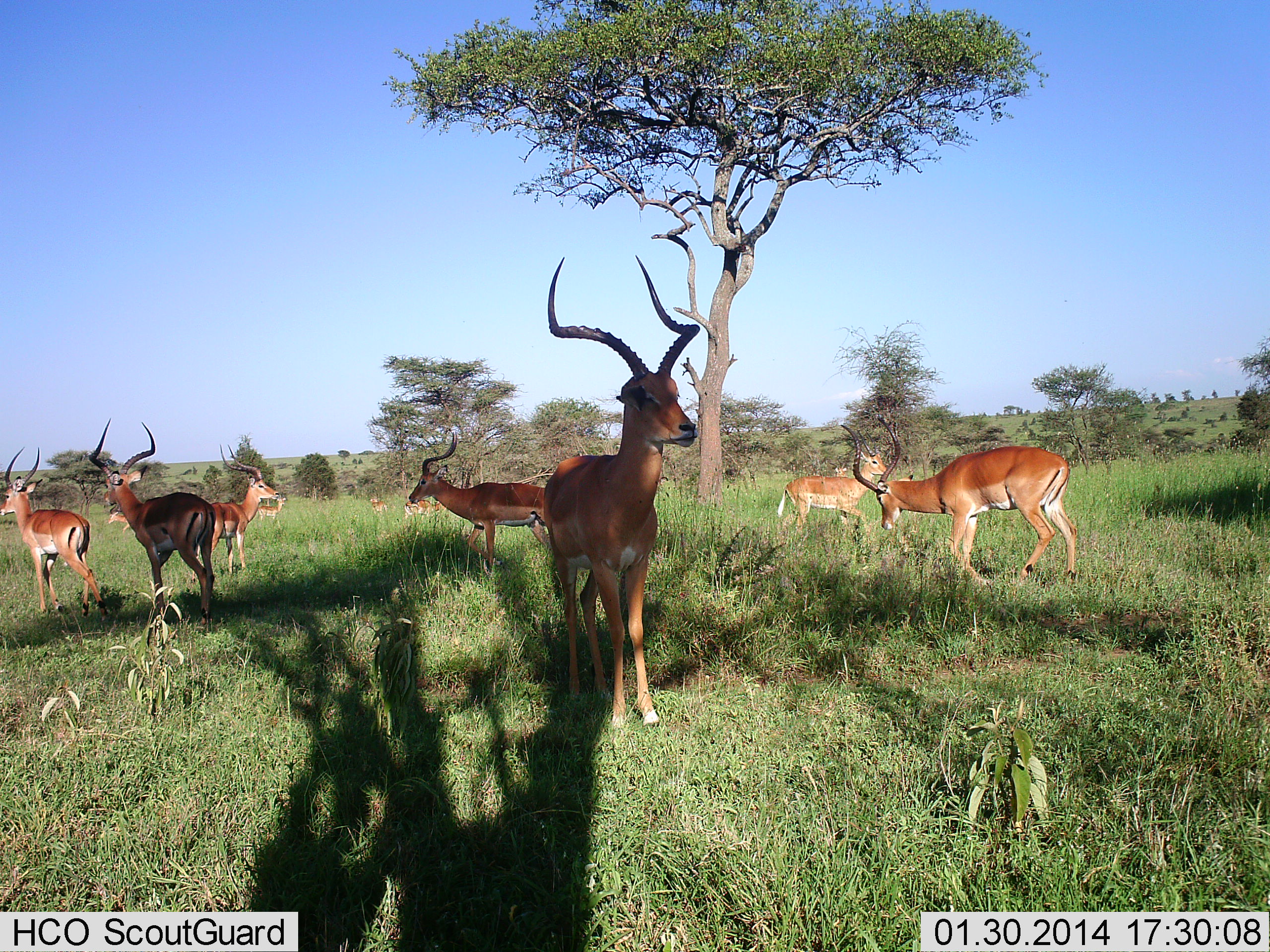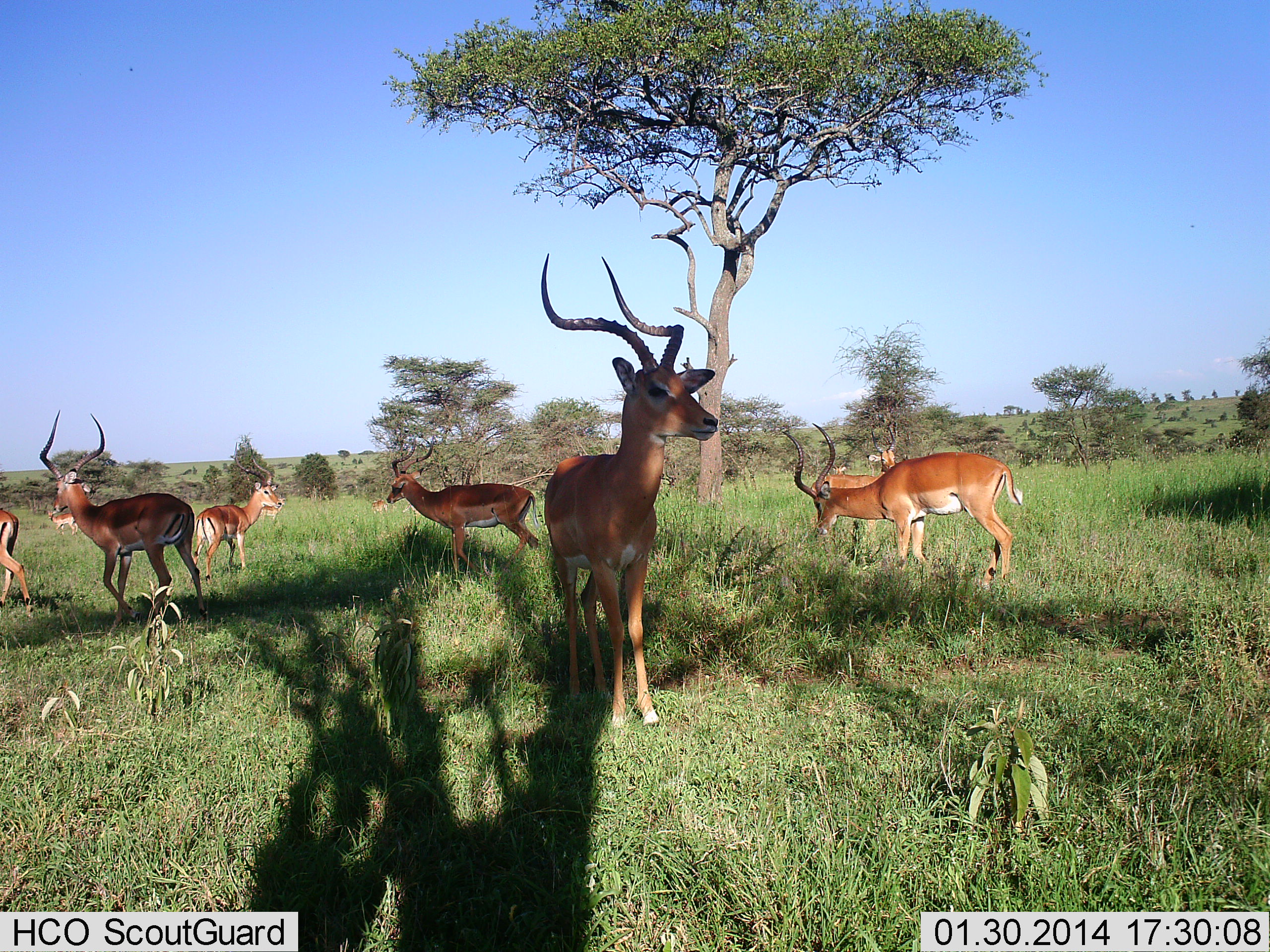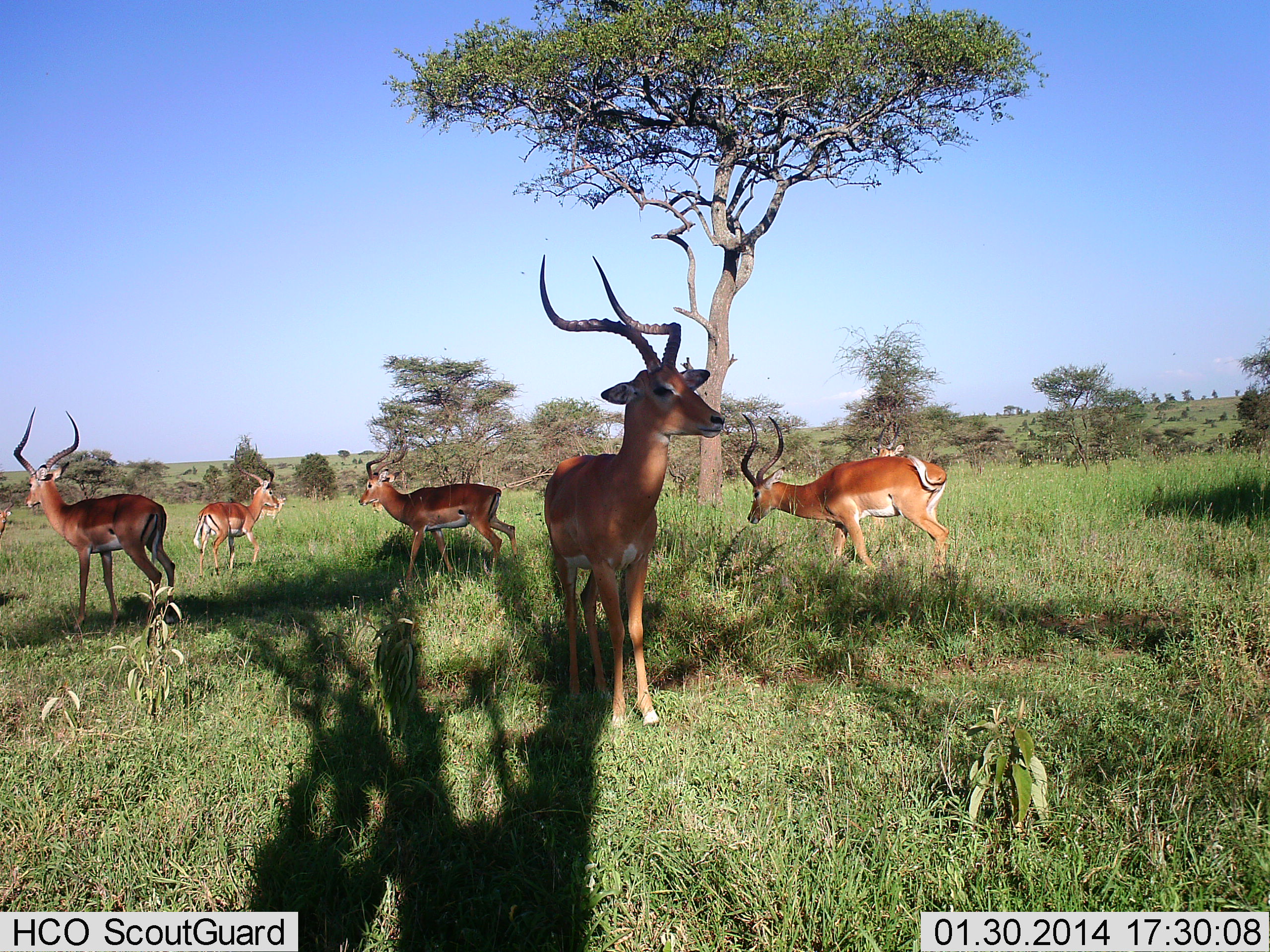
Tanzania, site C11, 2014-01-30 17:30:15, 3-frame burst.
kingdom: Animalia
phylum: Chordata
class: Mammalia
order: Artiodactyla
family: Bovidae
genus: Aepyceros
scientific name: Aepyceros melampus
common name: impala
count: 8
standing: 70%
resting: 0%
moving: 80%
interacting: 0%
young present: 0%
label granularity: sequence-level